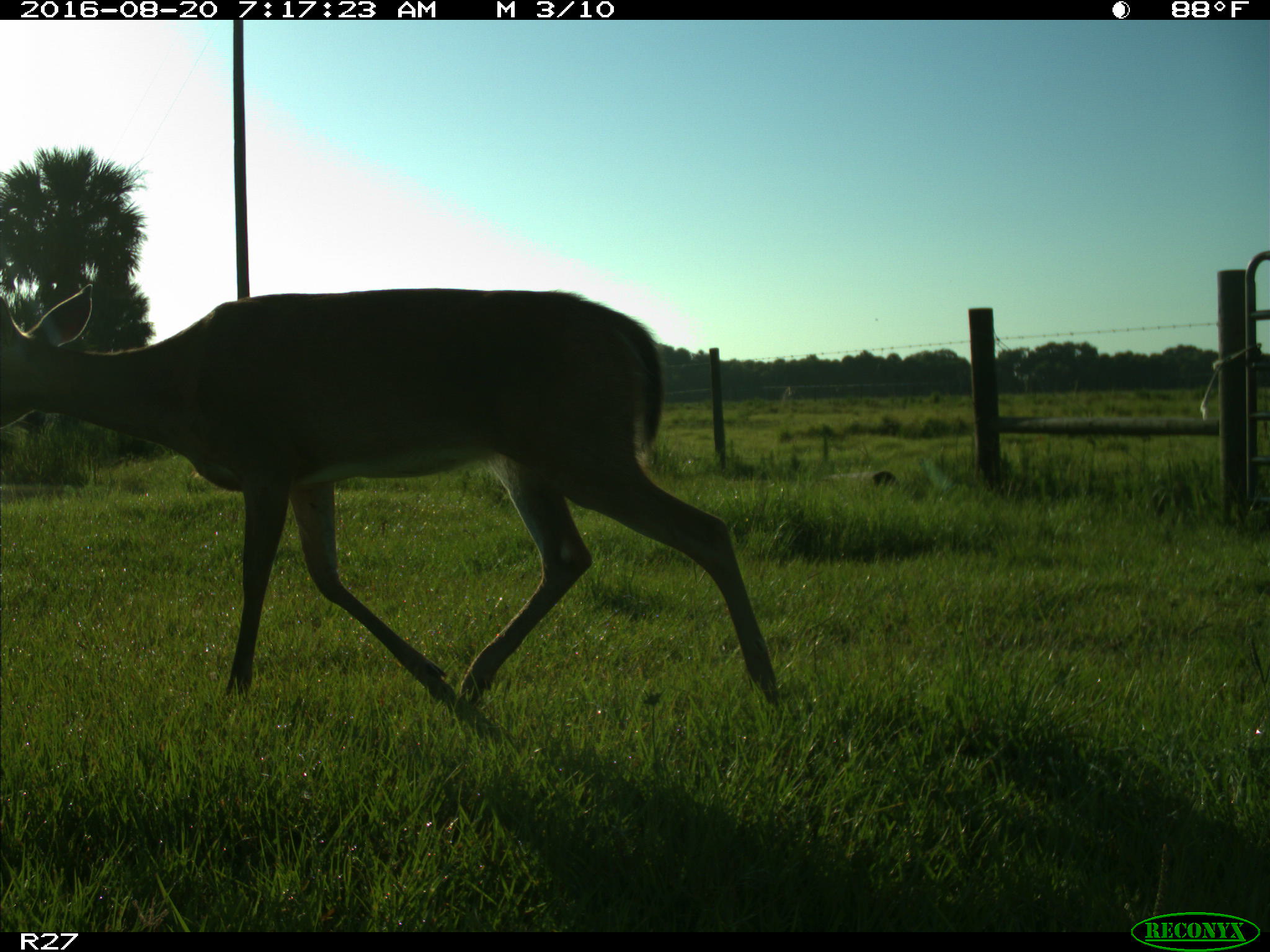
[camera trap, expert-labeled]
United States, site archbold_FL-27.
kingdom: Animalia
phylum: Chordata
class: Mammalia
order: Artiodactyla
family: Cervidae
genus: Odocoileus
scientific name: Odocoileus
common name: deer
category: unidentified deer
Unidentified deer (deer) (Odocoileus).